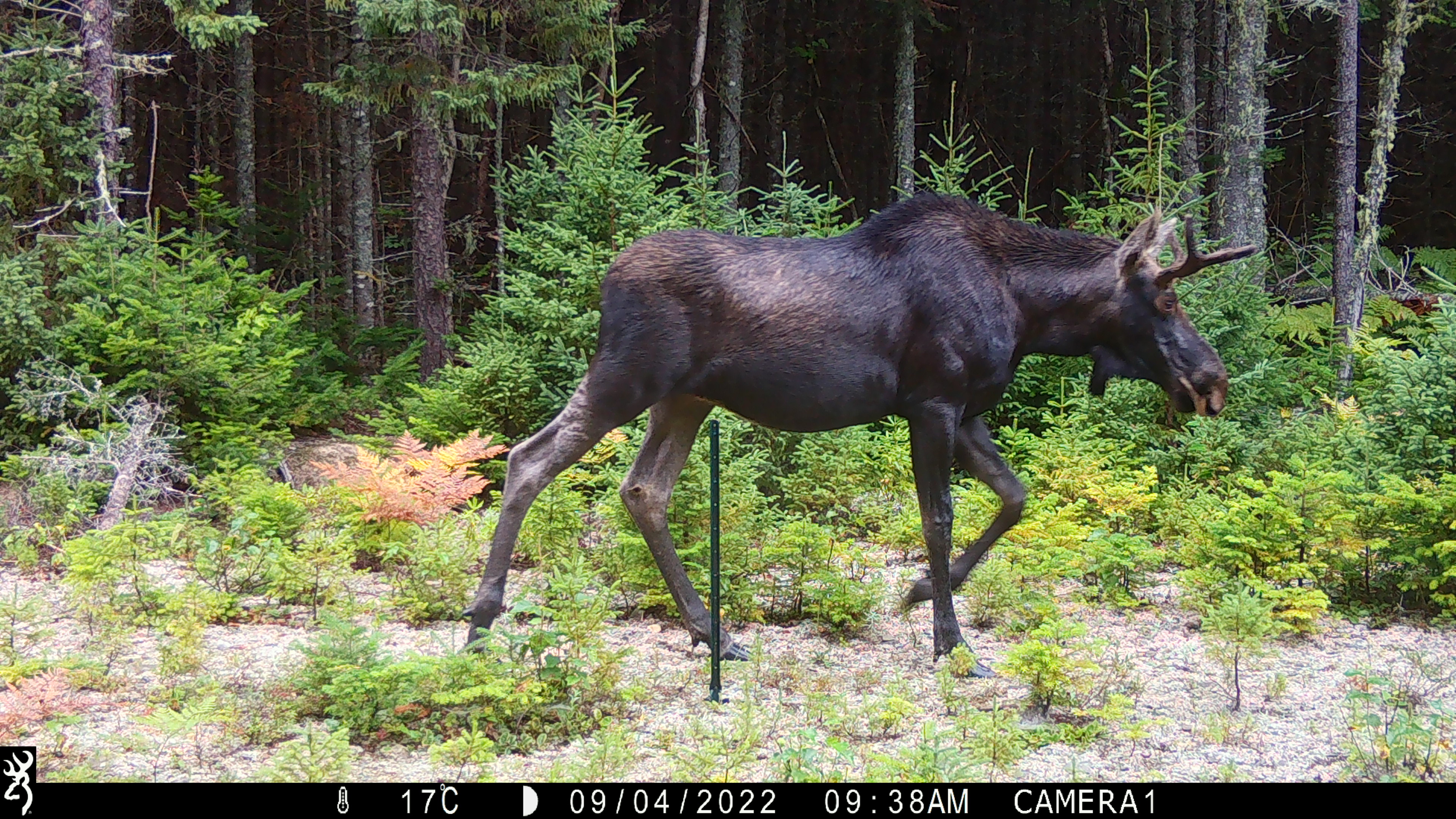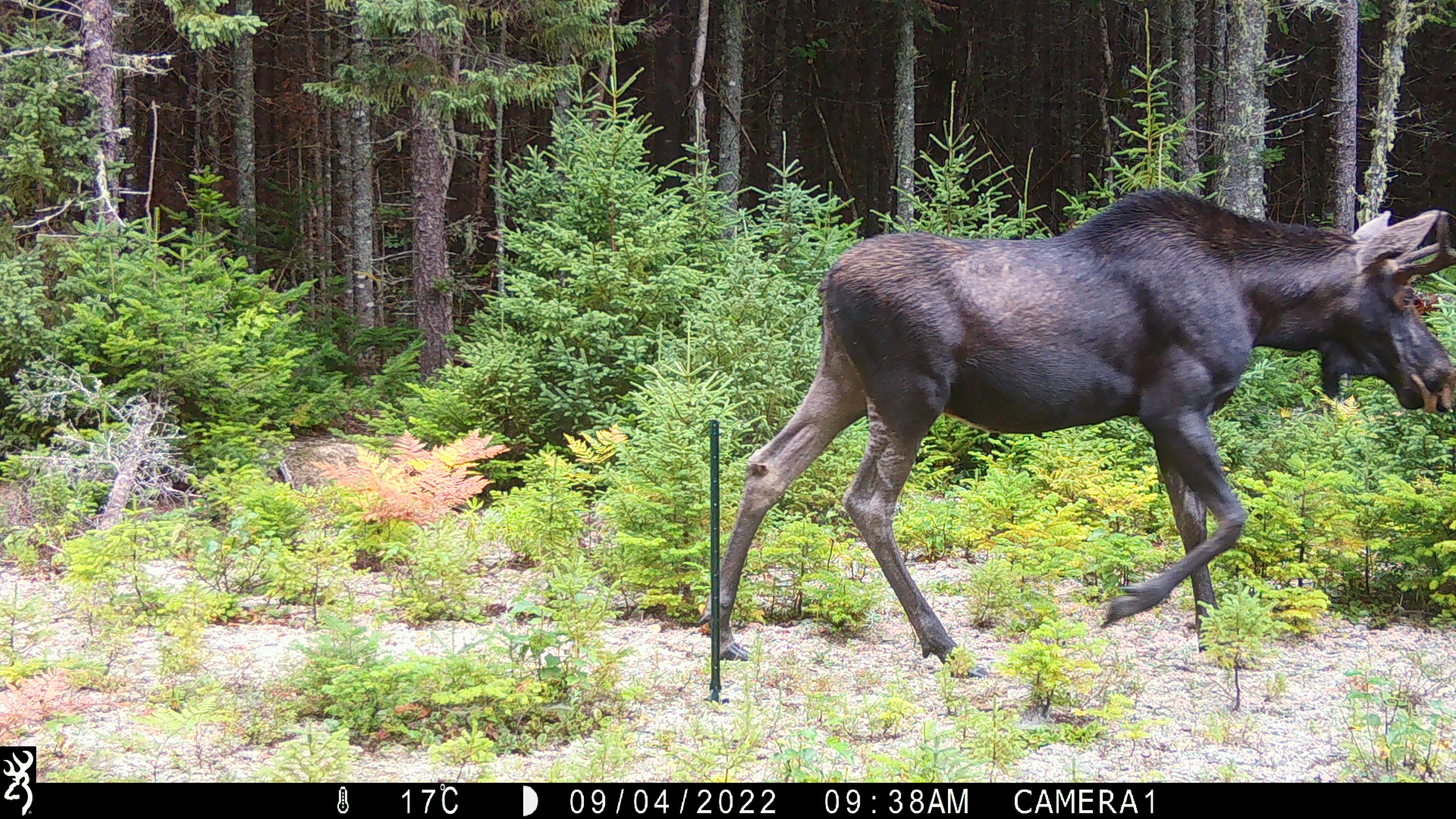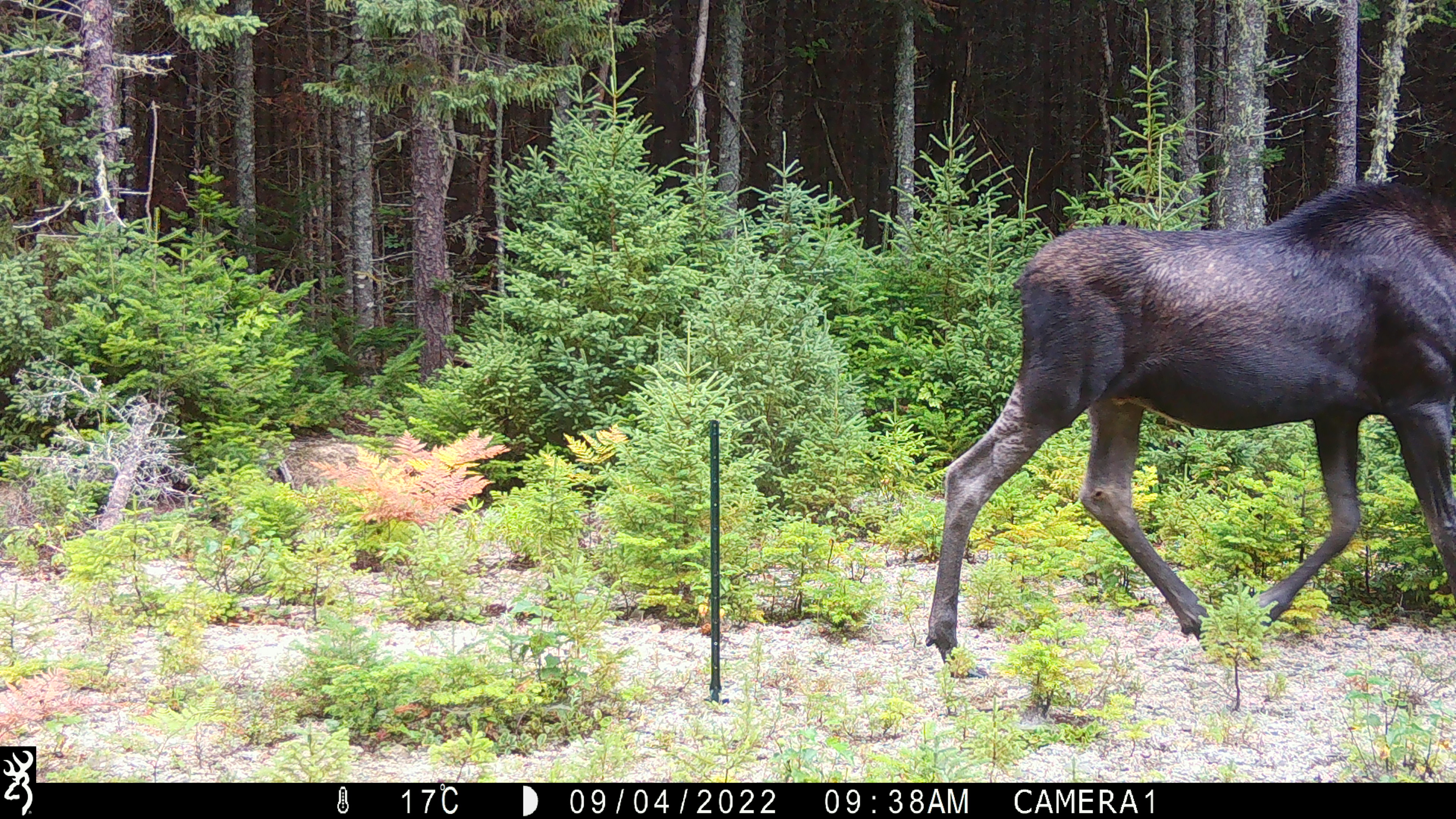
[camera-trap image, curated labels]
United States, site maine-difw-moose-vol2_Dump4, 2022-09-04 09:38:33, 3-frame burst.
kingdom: Animalia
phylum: Chordata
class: Mammalia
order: Artiodactyla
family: Cervidae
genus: Alces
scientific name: Alces alces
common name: moose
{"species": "moose (Alces alces)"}